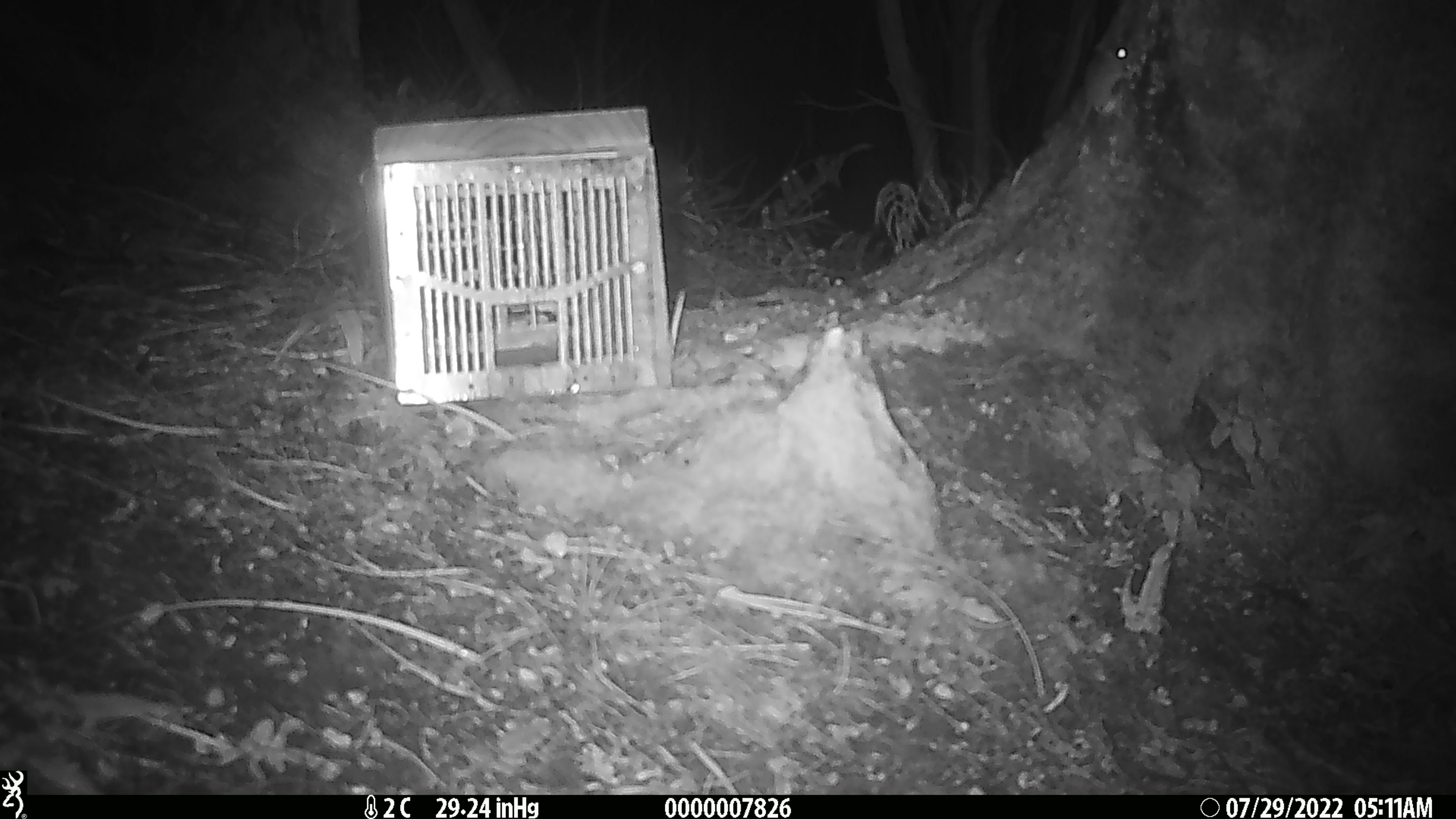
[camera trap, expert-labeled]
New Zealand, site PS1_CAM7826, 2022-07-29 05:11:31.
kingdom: Animalia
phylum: Chordata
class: Mammalia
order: Rodentia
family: Muridae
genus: Mus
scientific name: Mus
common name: mouse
Mouse (Mus).